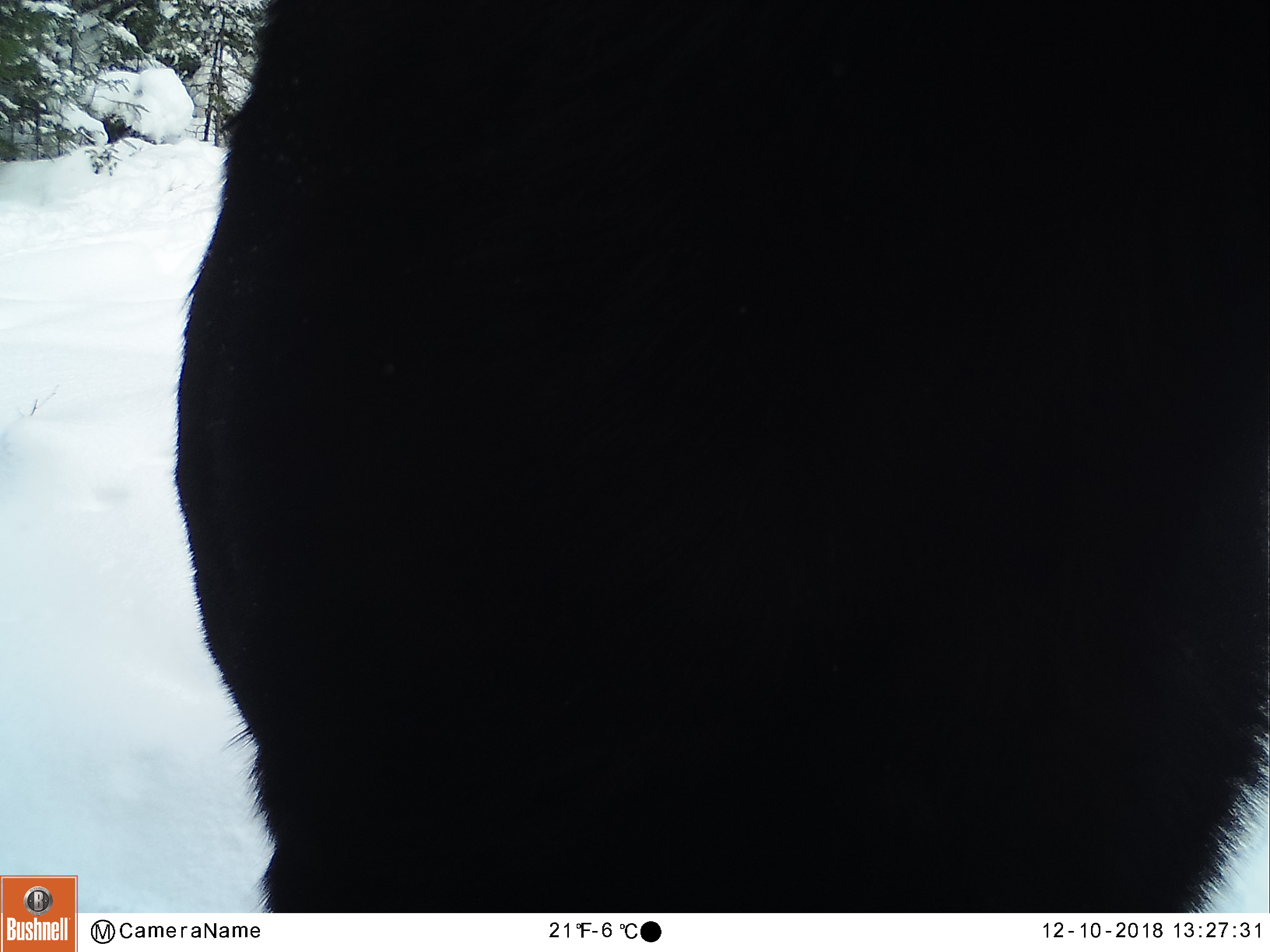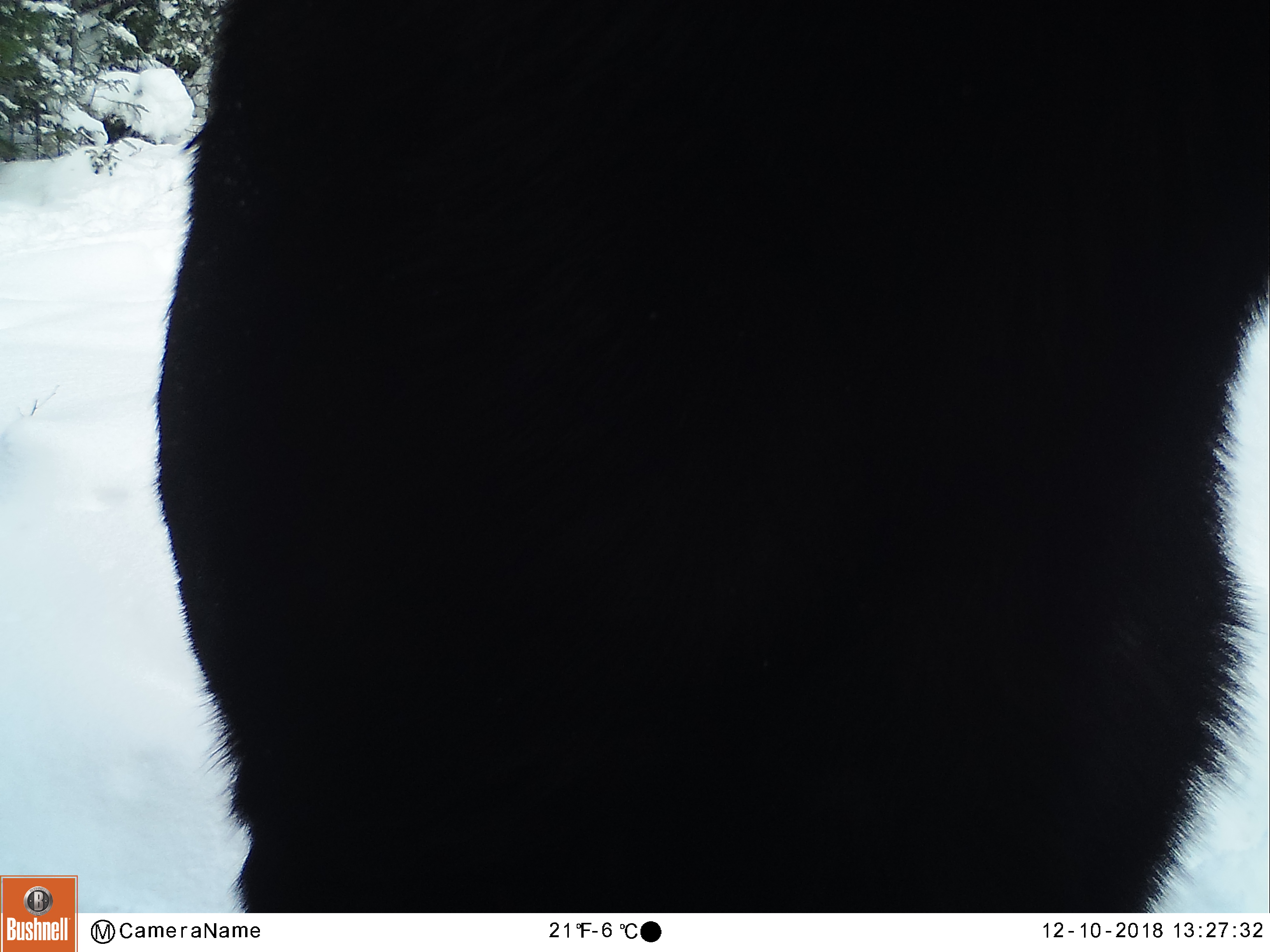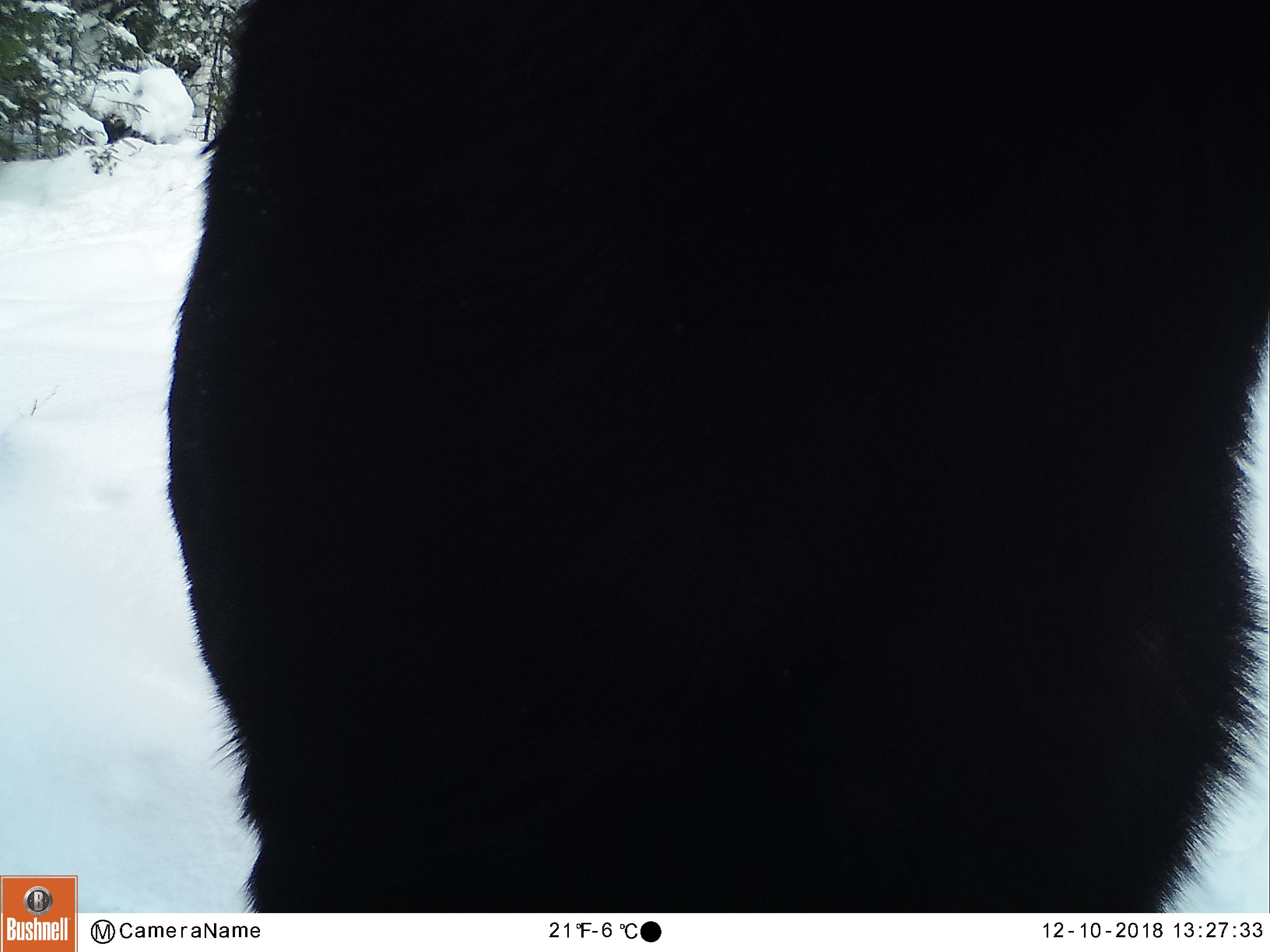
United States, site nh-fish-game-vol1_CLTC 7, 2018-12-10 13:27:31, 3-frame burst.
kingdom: Animalia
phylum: Chordata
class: Mammalia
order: Artiodactyla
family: Cervidae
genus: Alces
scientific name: Alces alces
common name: moose